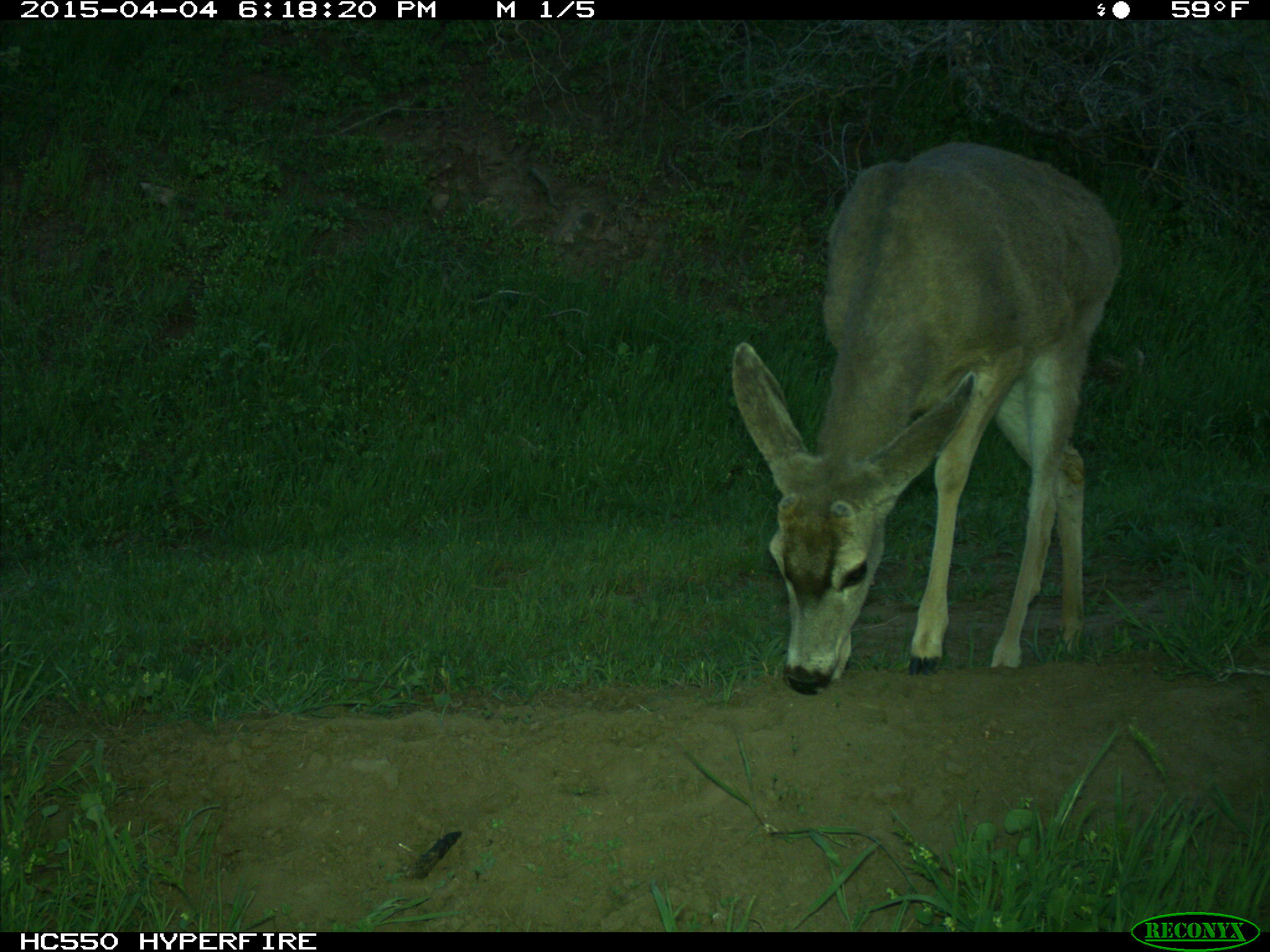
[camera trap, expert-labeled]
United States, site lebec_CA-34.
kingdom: Animalia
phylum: Chordata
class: Mammalia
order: Artiodactyla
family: Cervidae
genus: Odocoileus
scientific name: Odocoileus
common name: deer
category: unidentified deer